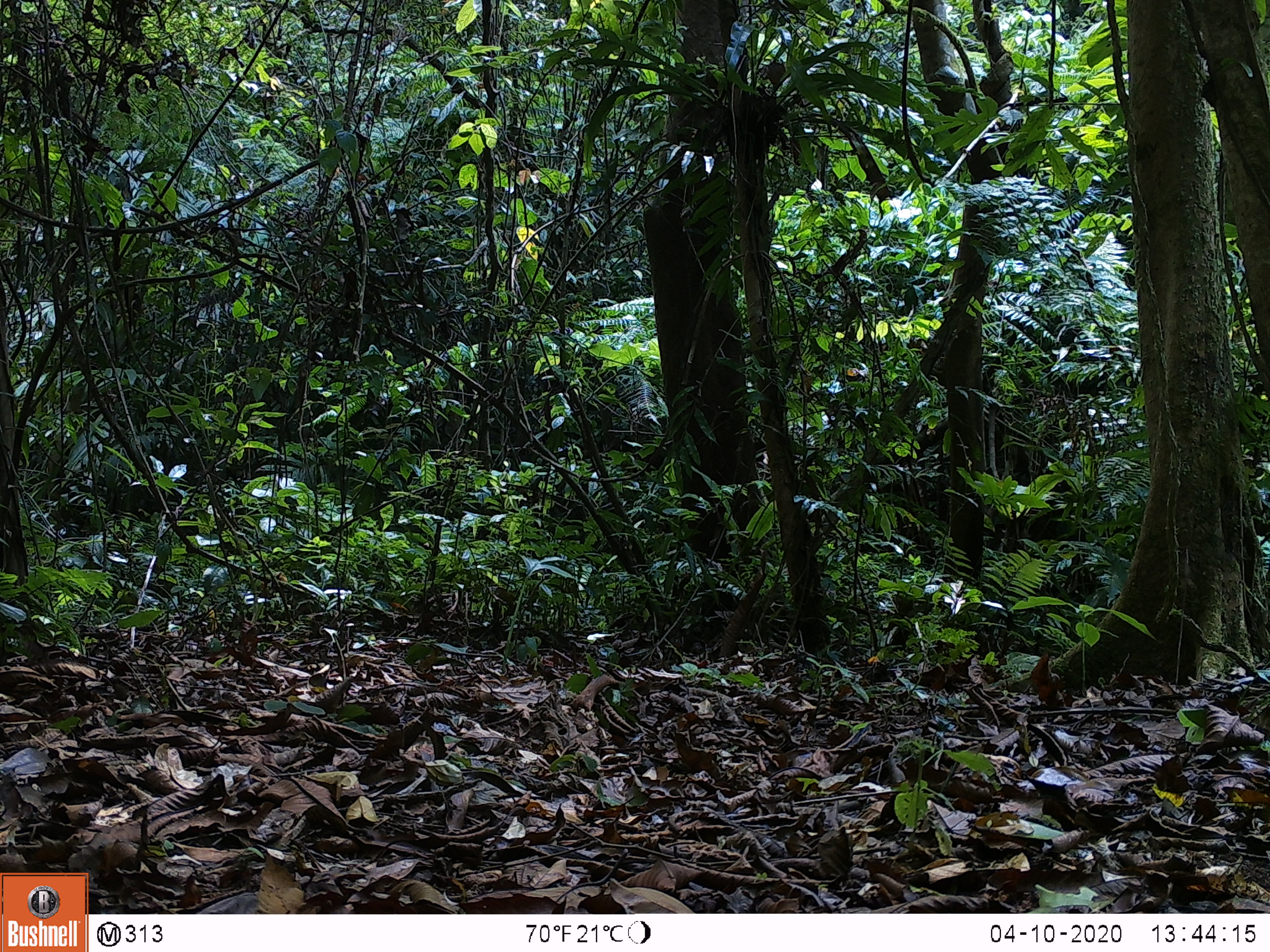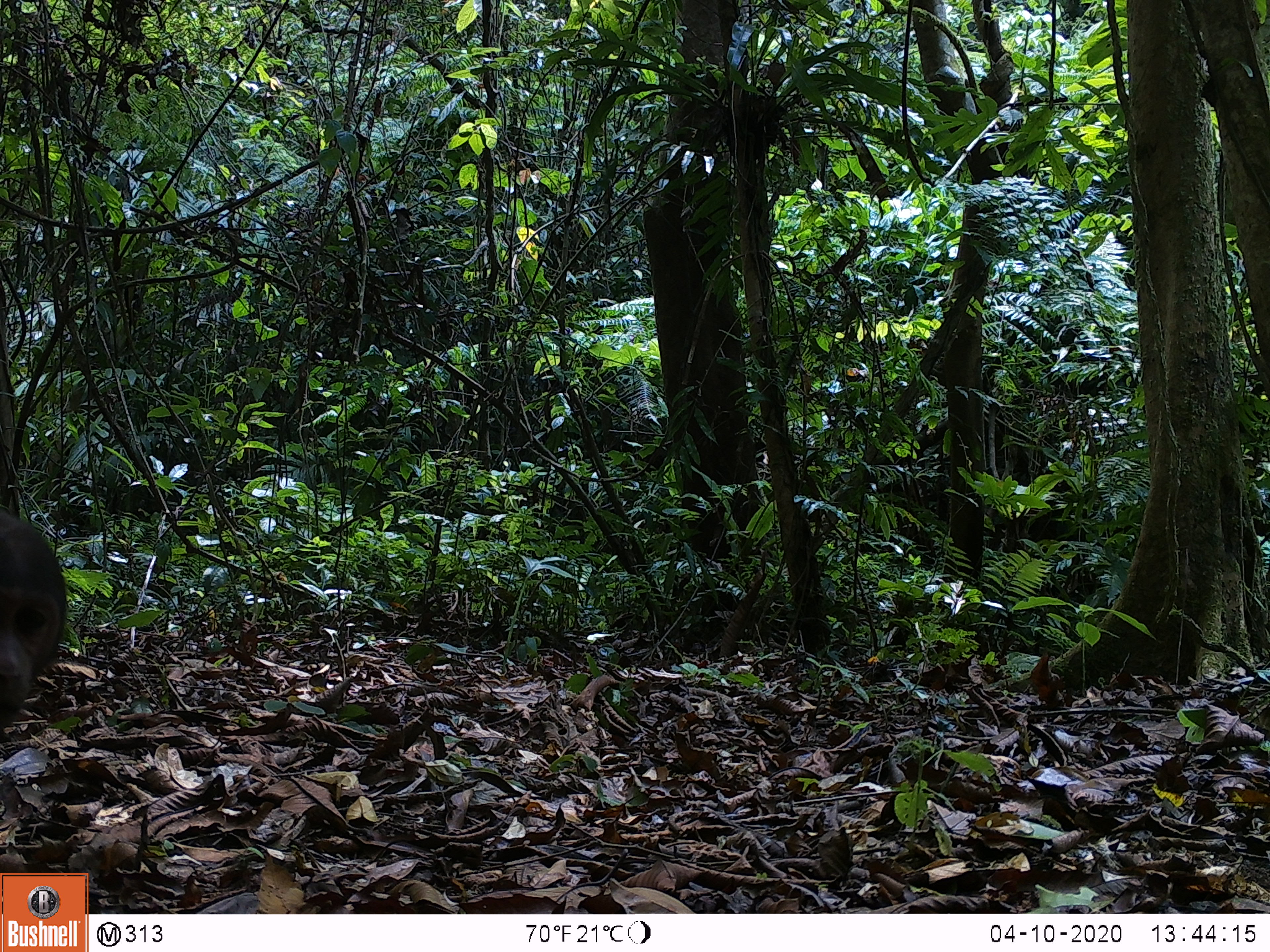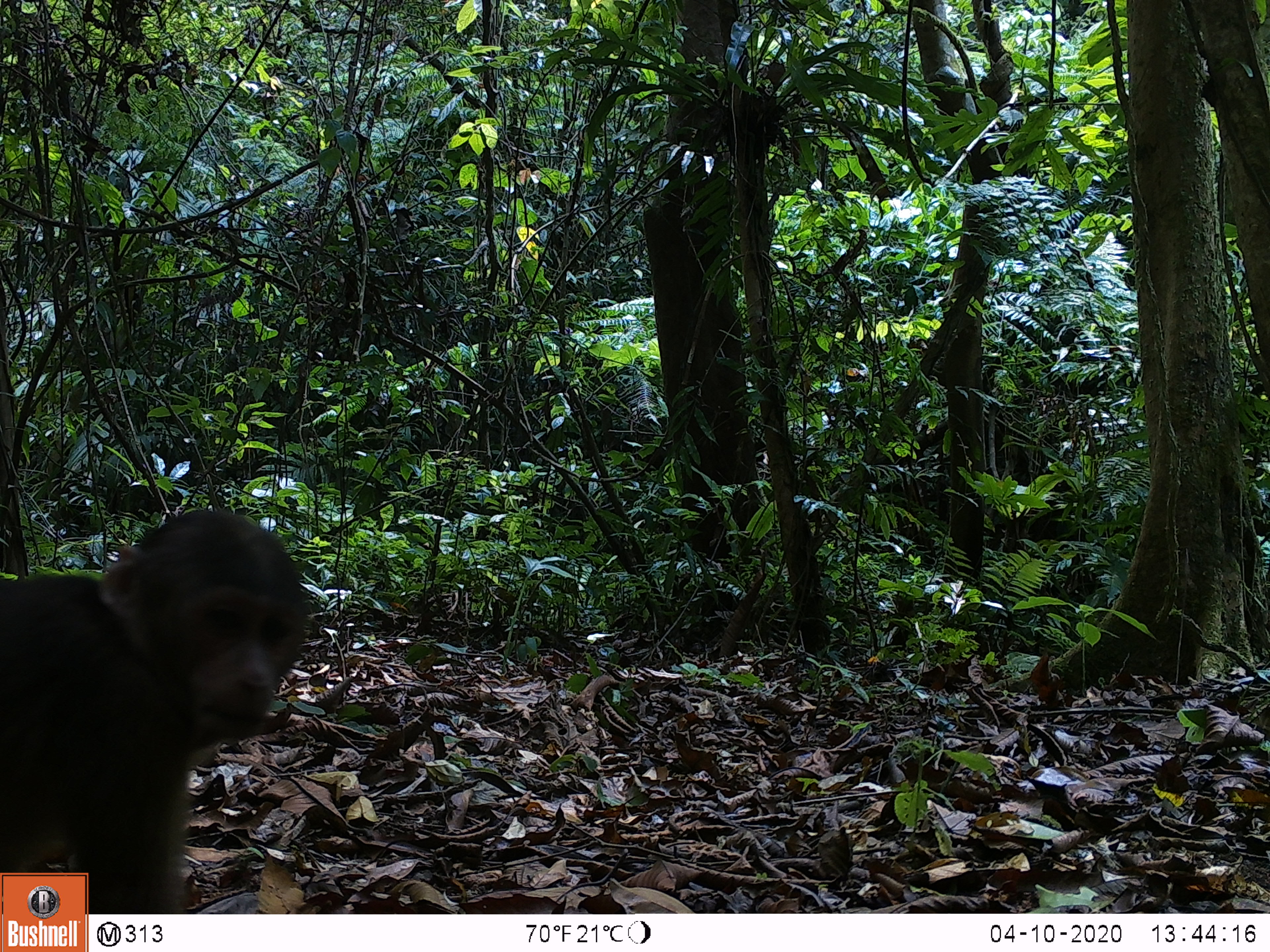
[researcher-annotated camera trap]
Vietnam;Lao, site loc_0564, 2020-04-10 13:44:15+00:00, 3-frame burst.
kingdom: Animalia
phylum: Chordata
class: Mammalia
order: Primates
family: Cercopithecidae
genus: Macaca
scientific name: Macaca arctoides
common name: stump-tailed macaque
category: stump tailed macaque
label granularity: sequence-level